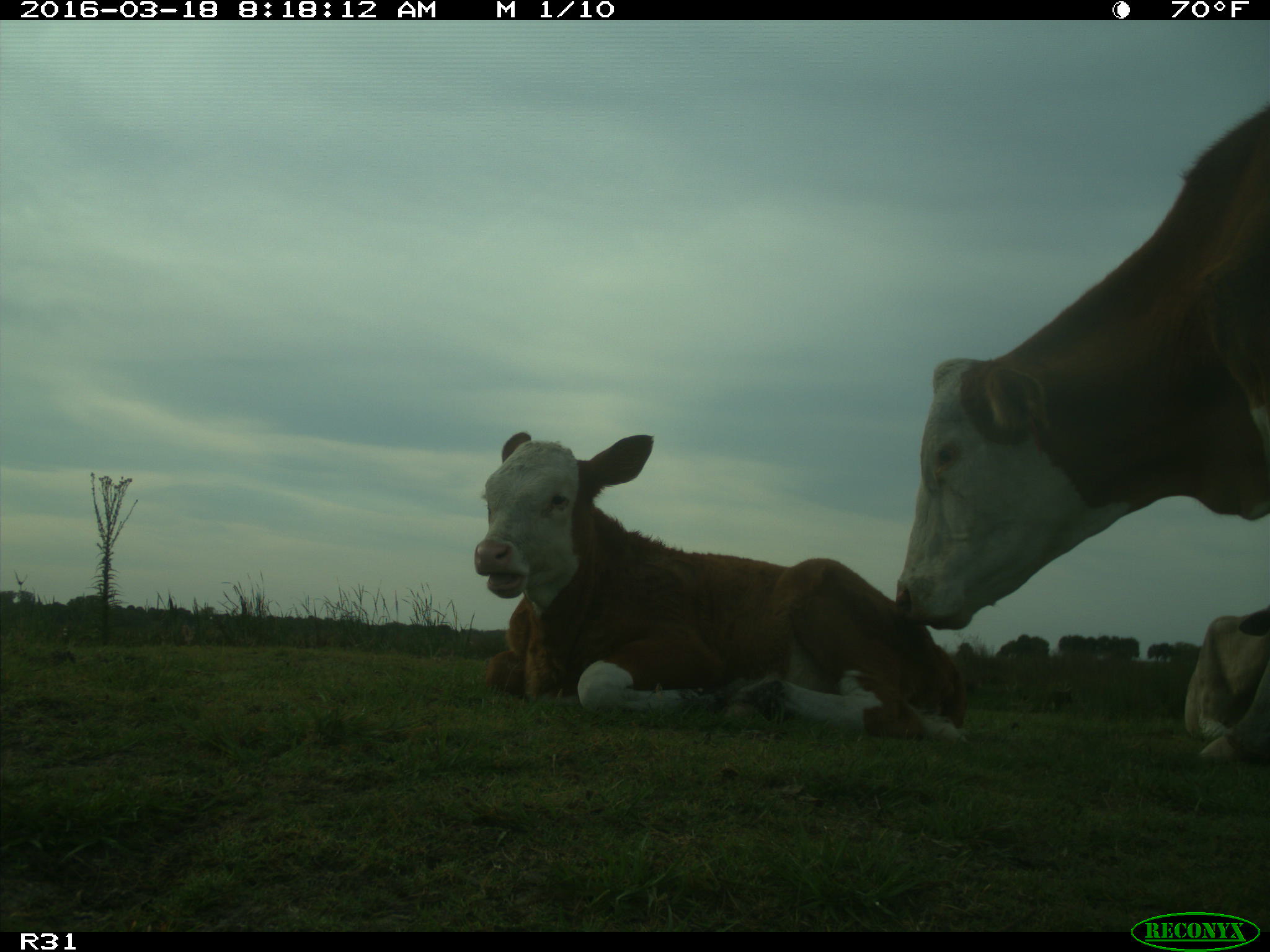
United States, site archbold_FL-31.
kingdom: Animalia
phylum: Chordata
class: Mammalia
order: Artiodactyla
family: Bovidae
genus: Bos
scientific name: Bos taurus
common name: domestic cow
Bos taurus (domestic cow).